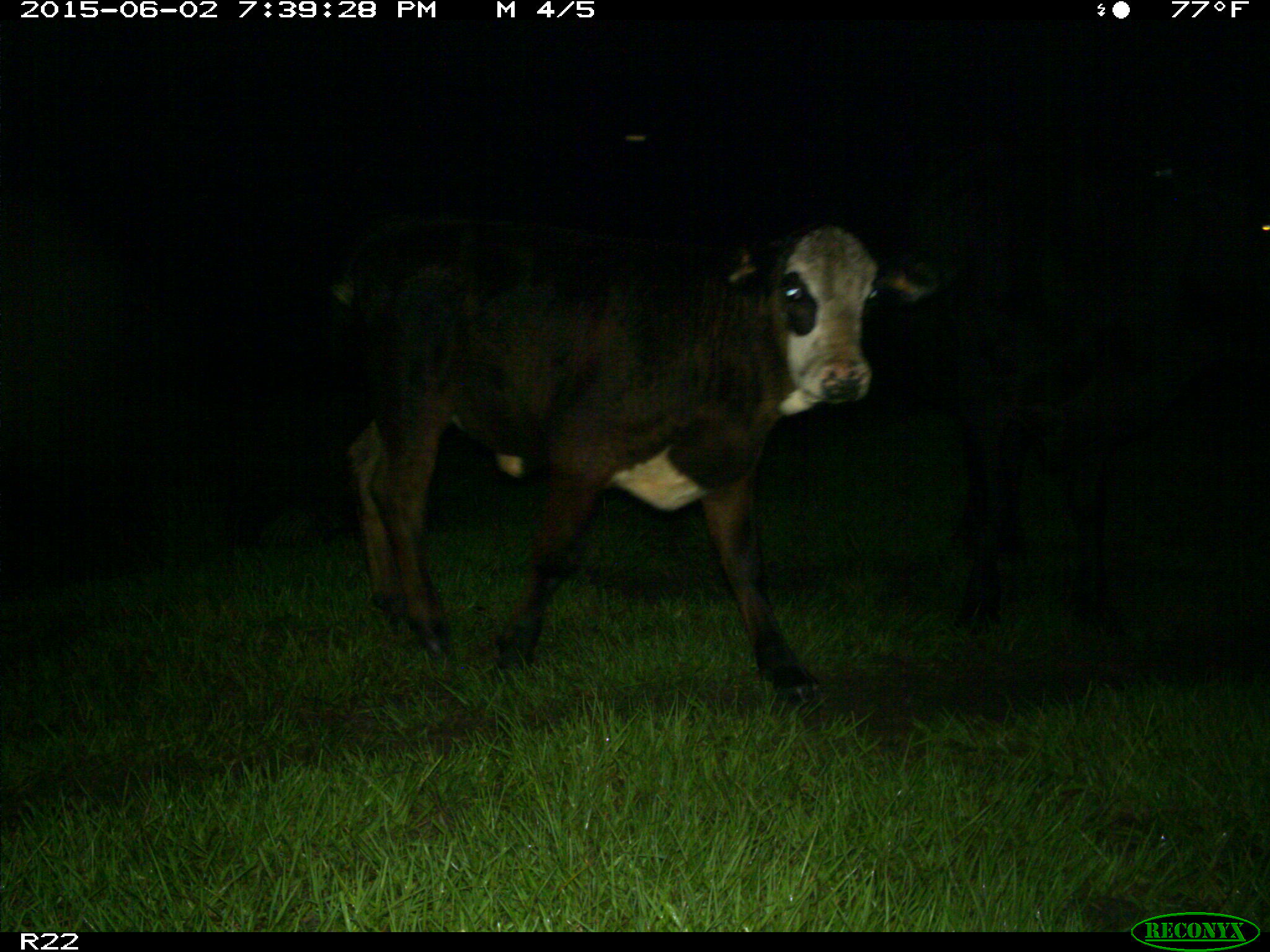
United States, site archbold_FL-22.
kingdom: Animalia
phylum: Chordata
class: Mammalia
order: Artiodactyla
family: Bovidae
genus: Bos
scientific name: Bos taurus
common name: domestic cow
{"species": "Bos taurus (domestic cow)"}